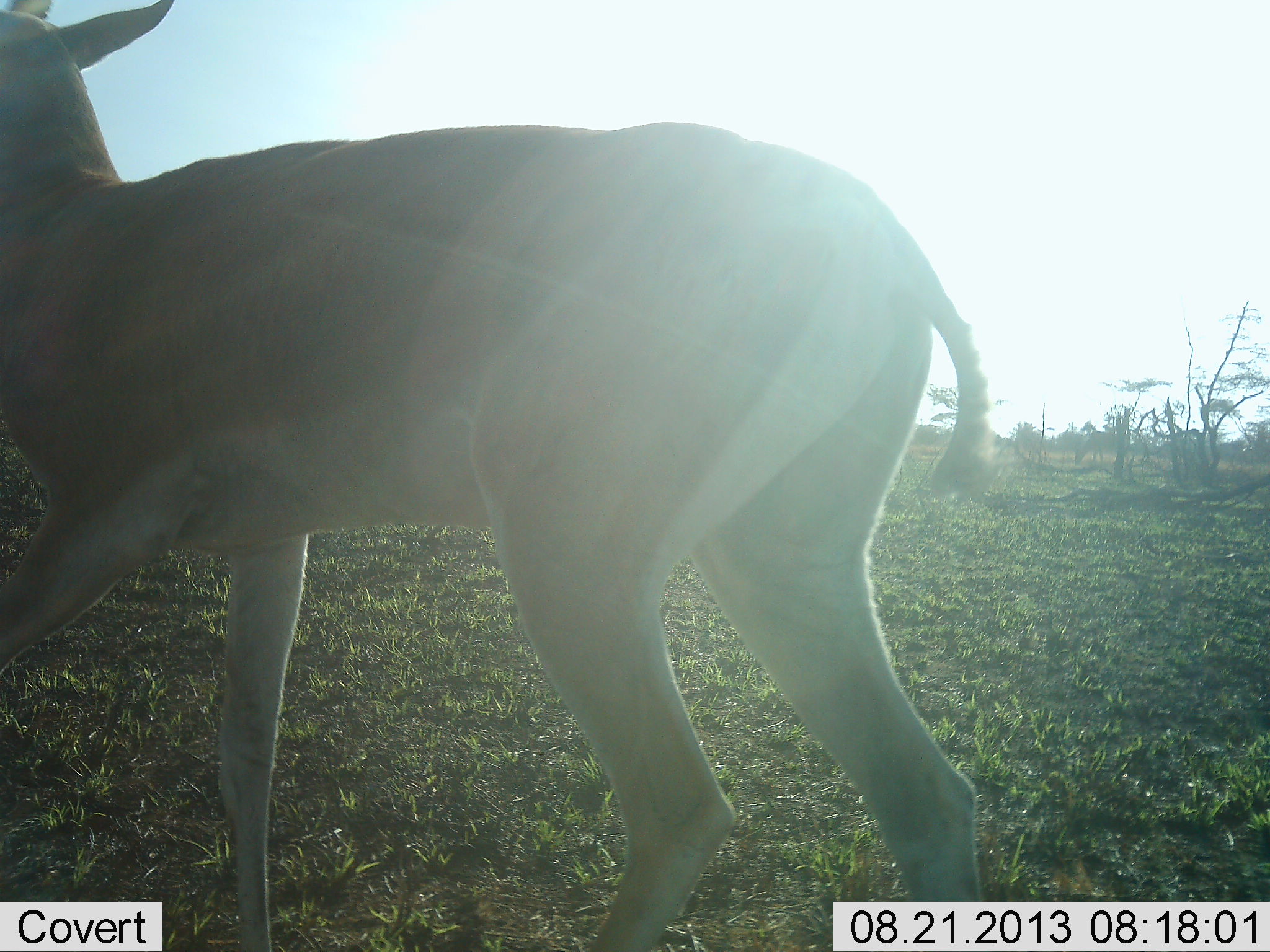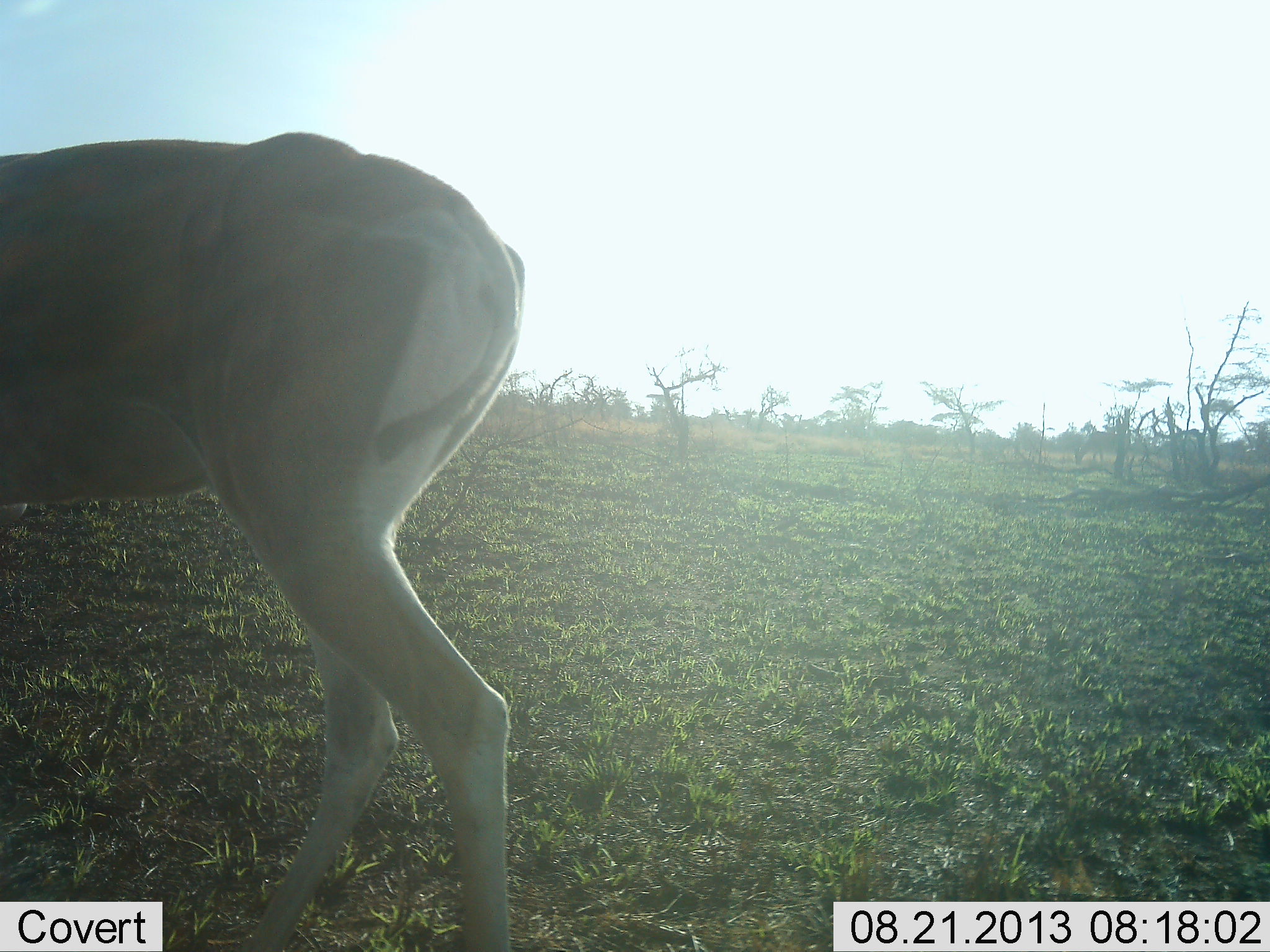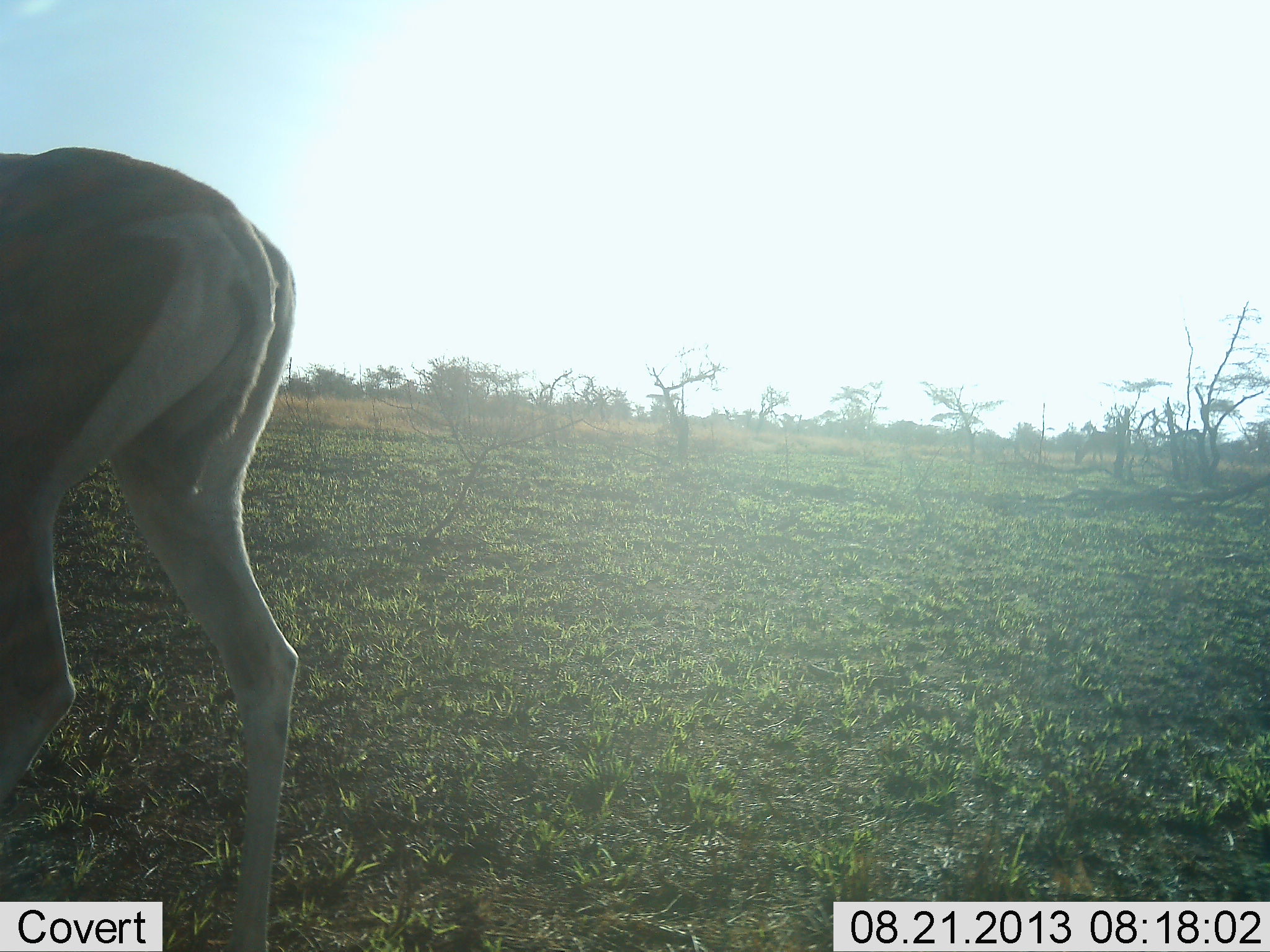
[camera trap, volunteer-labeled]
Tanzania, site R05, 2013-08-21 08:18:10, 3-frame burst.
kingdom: Animalia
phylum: Chordata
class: Mammalia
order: Artiodactyla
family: Bovidae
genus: Nanger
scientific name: Nanger granti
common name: grant's gazelle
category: gazellegrants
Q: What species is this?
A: Gazellegrants (grant's gazelle) (Nanger granti).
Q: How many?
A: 1.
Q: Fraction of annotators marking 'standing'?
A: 17%.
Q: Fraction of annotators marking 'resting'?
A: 0%.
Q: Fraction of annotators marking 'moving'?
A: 87%.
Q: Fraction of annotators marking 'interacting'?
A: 0%.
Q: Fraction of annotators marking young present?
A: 0%.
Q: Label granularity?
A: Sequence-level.